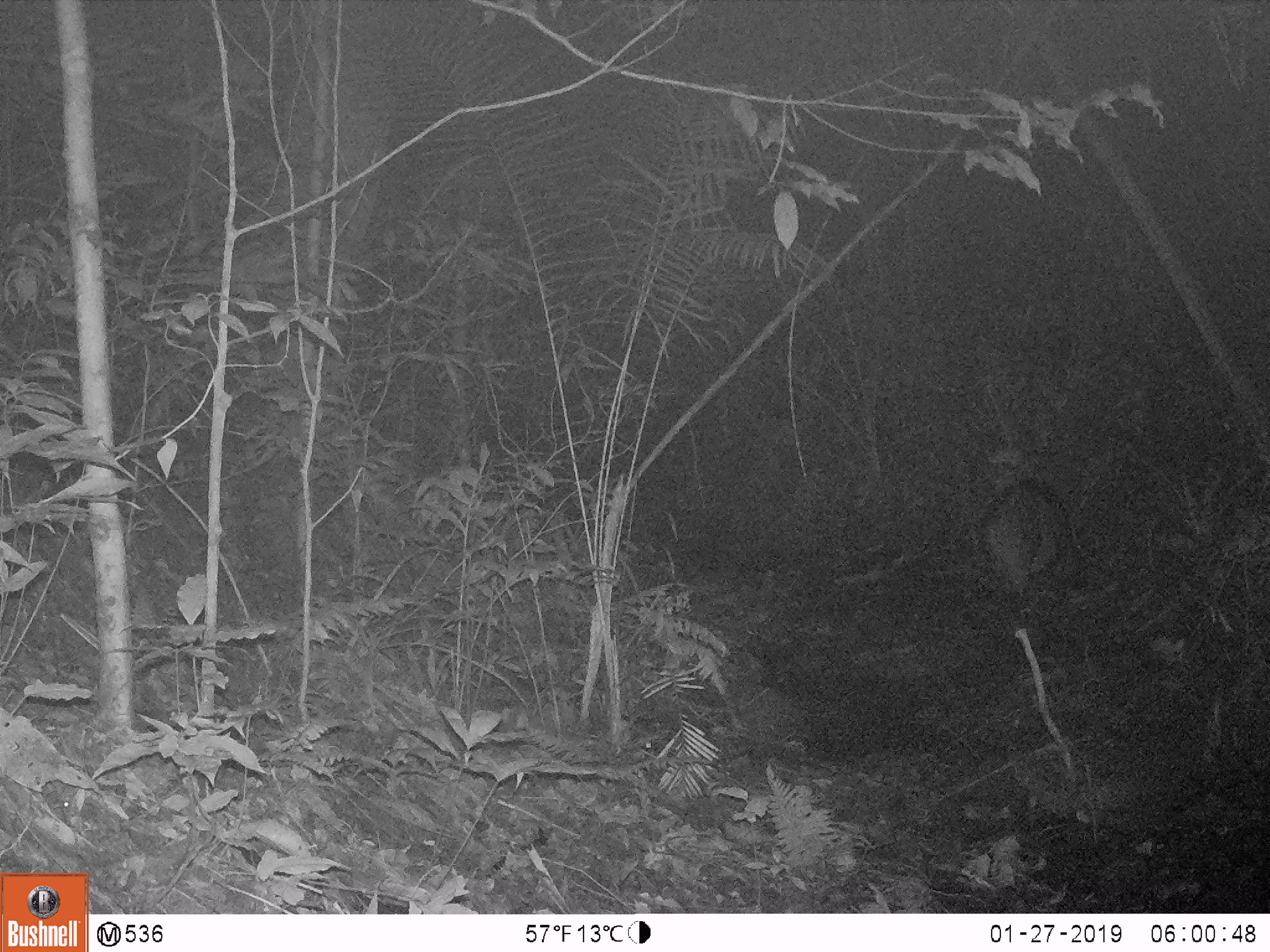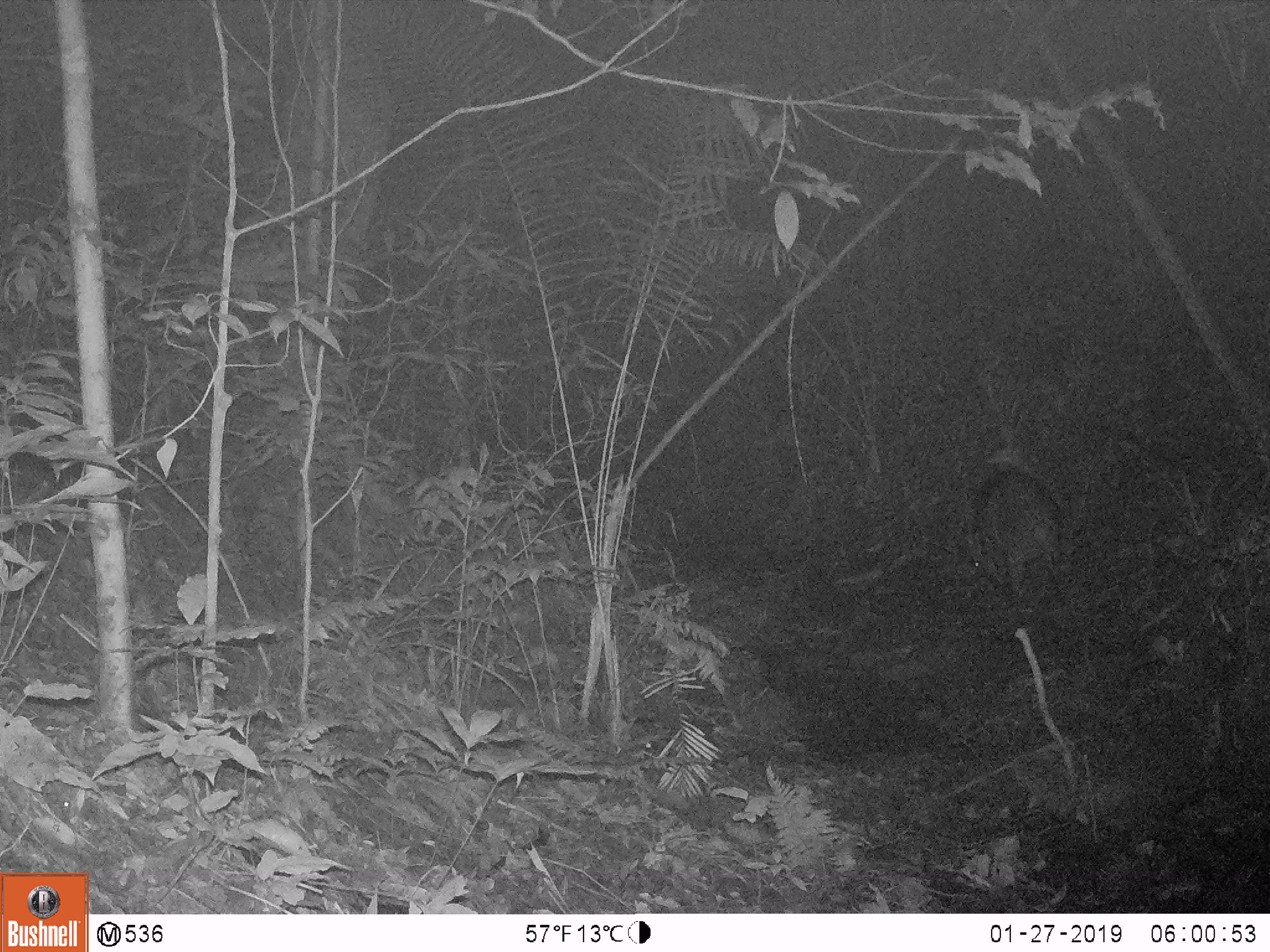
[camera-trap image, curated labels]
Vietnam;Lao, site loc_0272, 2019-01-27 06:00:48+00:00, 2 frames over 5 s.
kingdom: Animalia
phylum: Chordata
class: Mammalia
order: Artiodactyla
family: Suidae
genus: Sus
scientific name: Sus scrofa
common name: eurasian wild pig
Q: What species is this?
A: Eurasian wild pig (Sus scrofa).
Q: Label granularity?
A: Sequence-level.